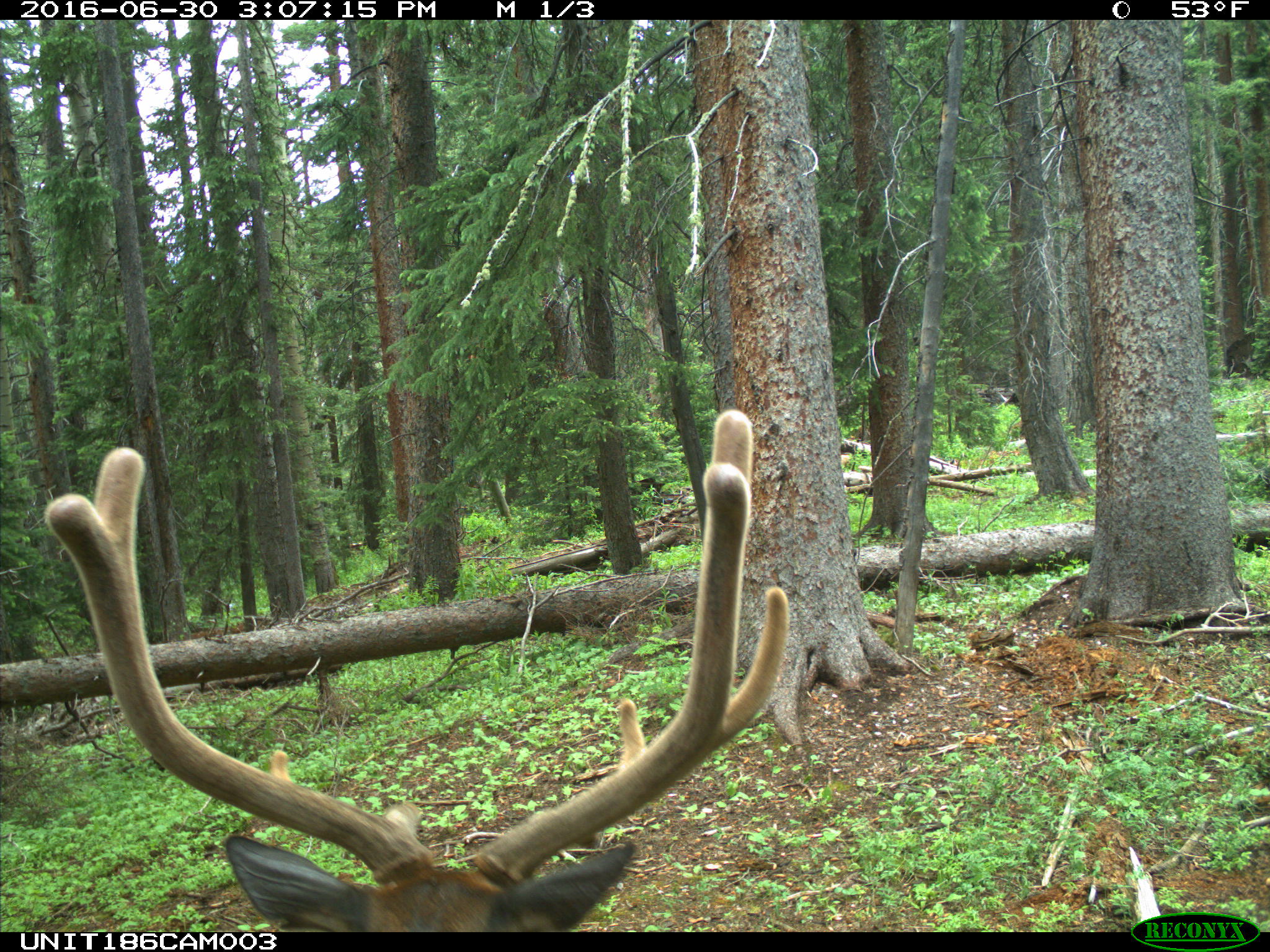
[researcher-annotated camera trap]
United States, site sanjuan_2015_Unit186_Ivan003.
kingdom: Animalia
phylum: Chordata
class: Mammalia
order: Artiodactyla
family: Cervidae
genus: Cervus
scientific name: Cervus elaphus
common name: red deer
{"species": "Cervus elaphus (red deer)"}